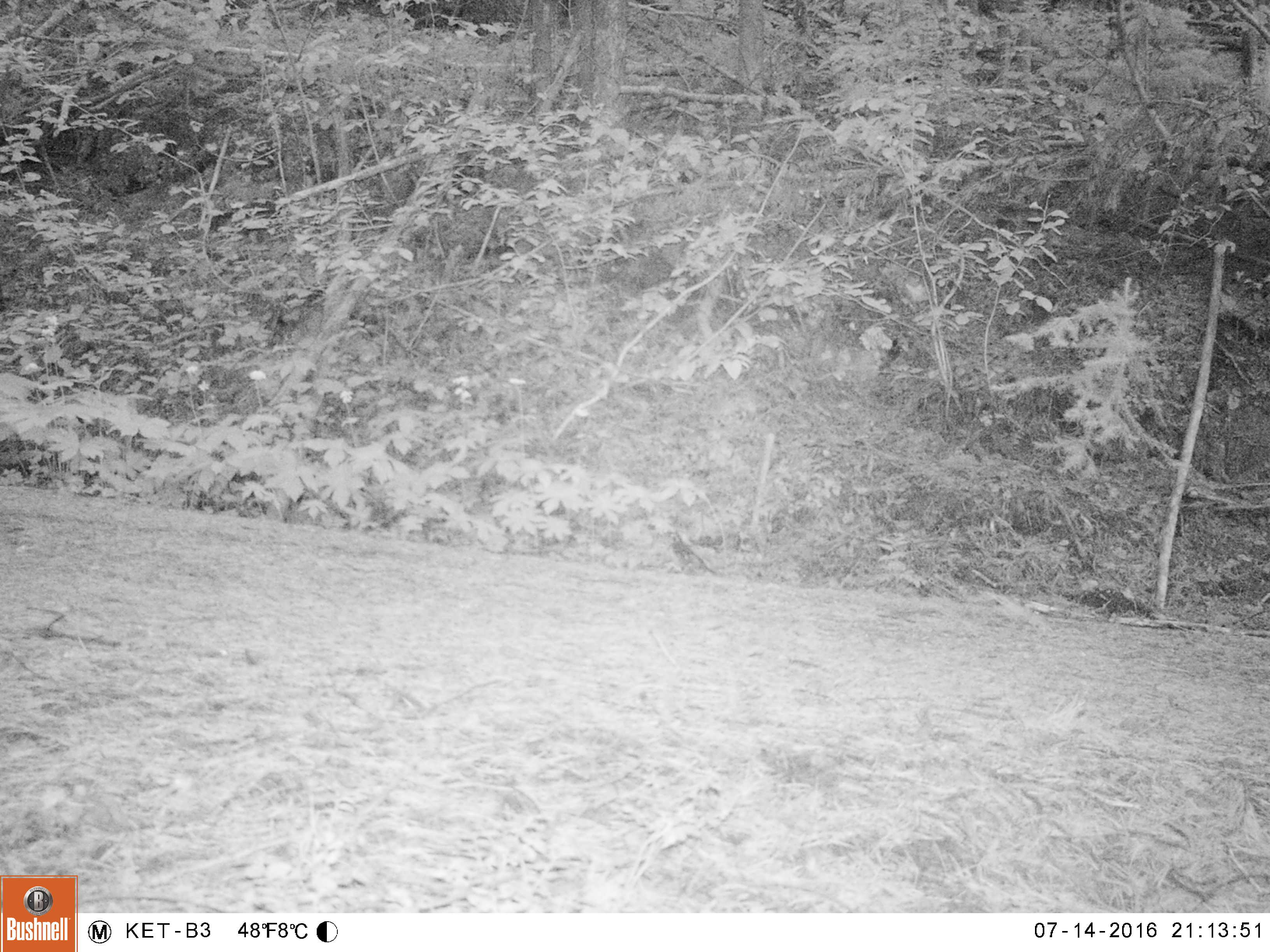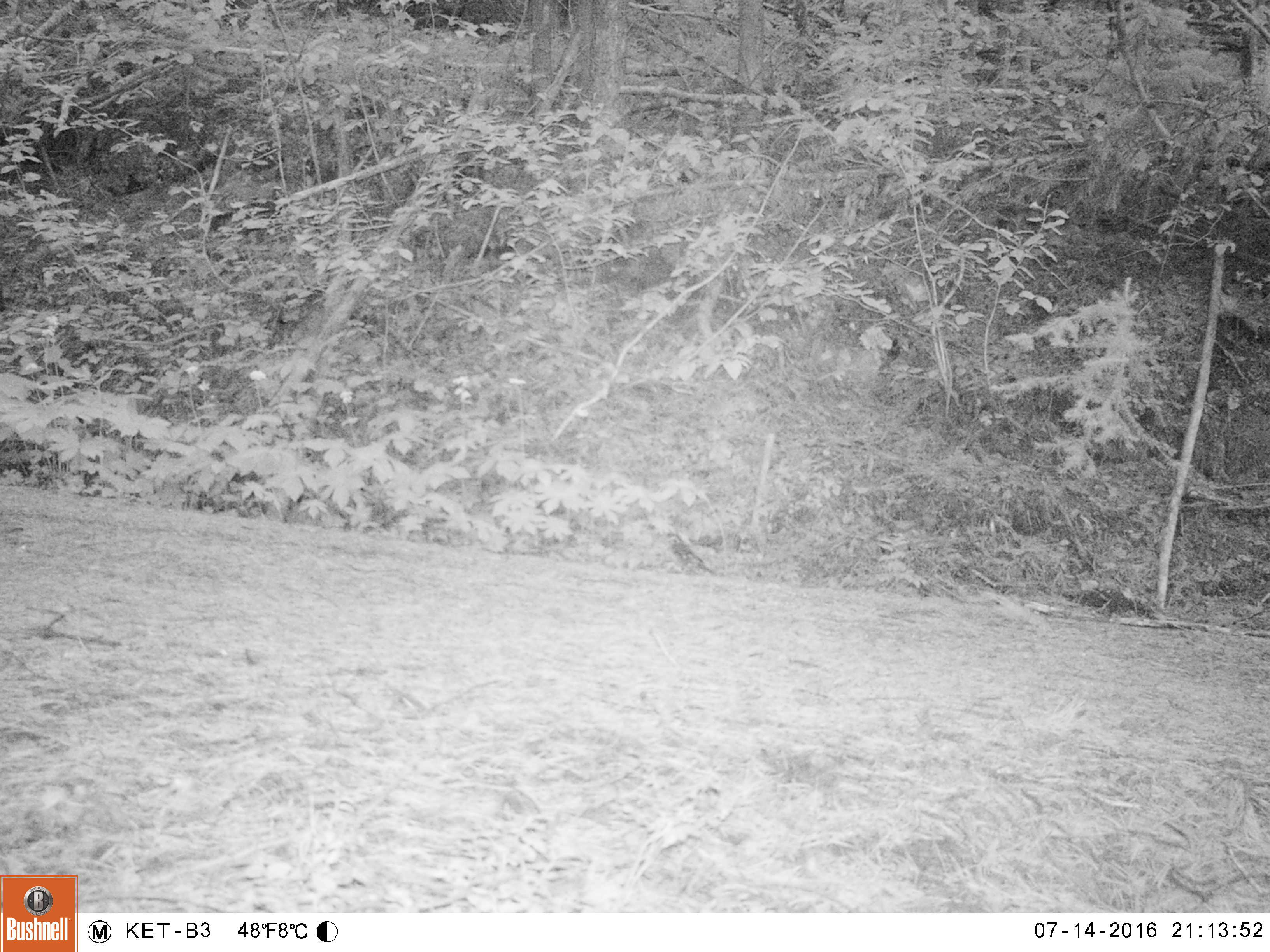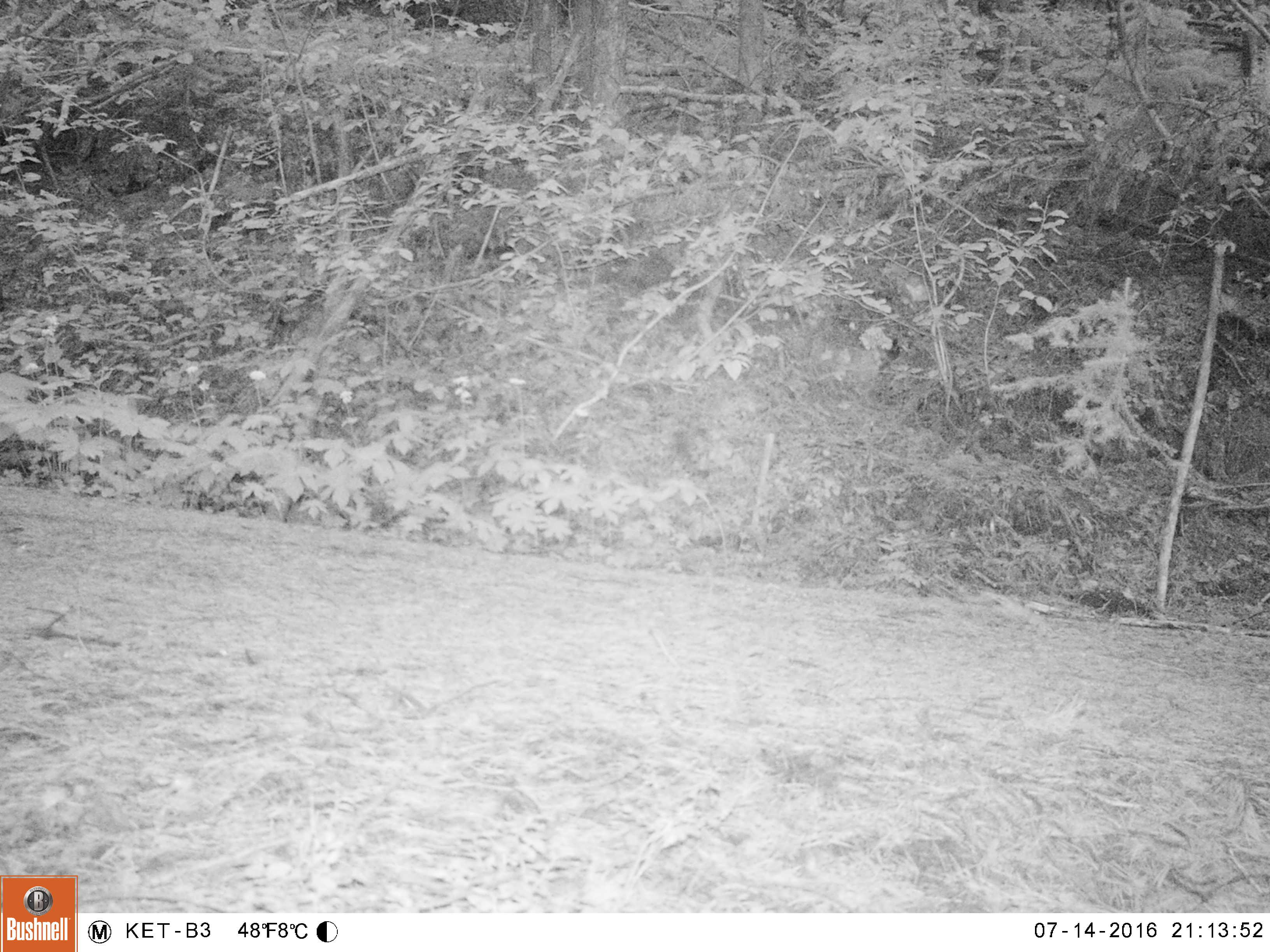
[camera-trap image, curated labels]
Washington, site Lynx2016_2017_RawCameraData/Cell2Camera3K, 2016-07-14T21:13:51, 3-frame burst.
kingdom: Animalia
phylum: Chordata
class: Aves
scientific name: Aves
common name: birds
Aves (birds). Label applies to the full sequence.